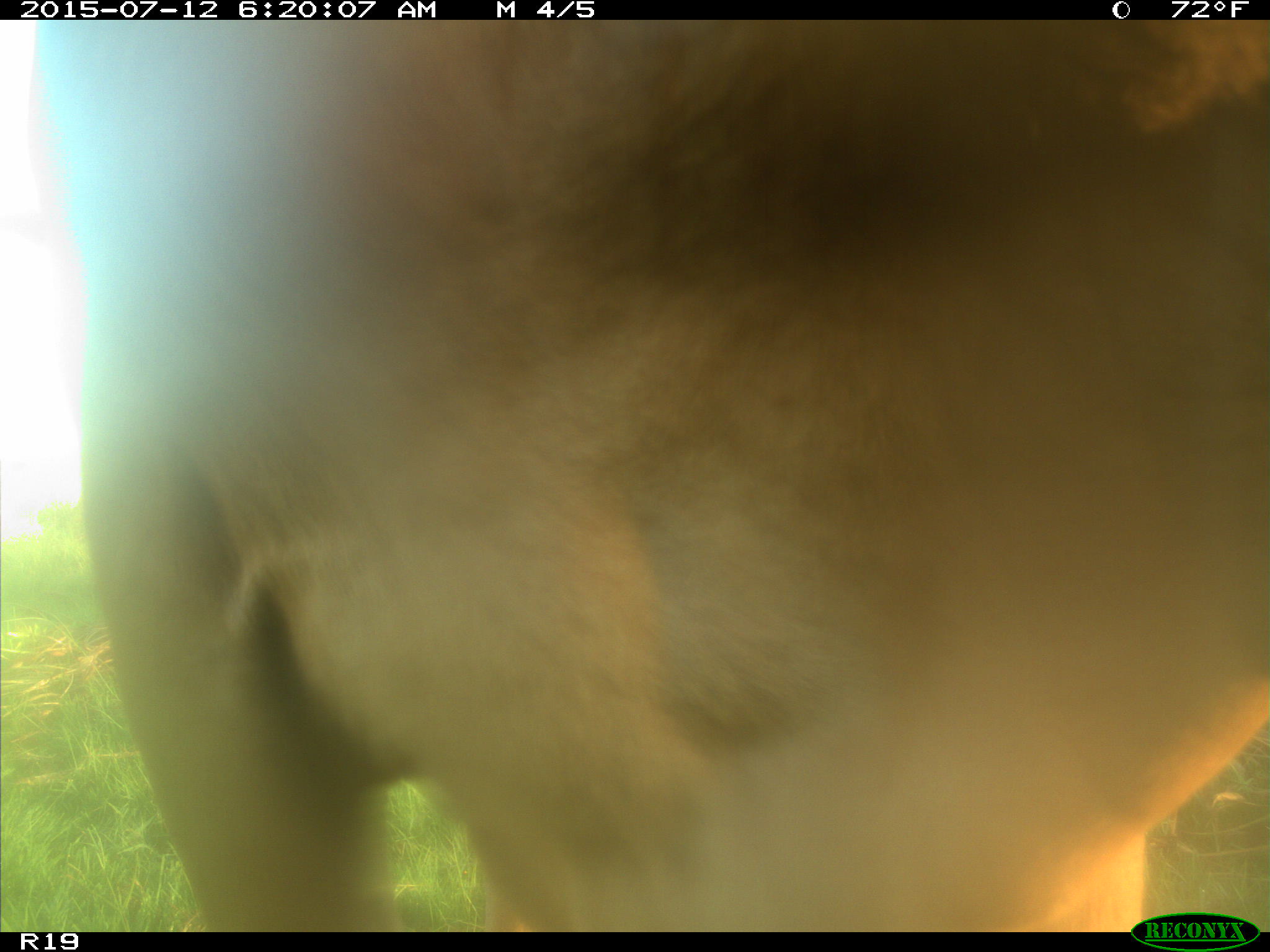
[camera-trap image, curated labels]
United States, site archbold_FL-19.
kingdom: Animalia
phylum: Chordata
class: Mammalia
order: Artiodactyla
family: Bovidae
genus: Bos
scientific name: Bos taurus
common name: domestic cow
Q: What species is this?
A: Bos taurus (domestic cow).